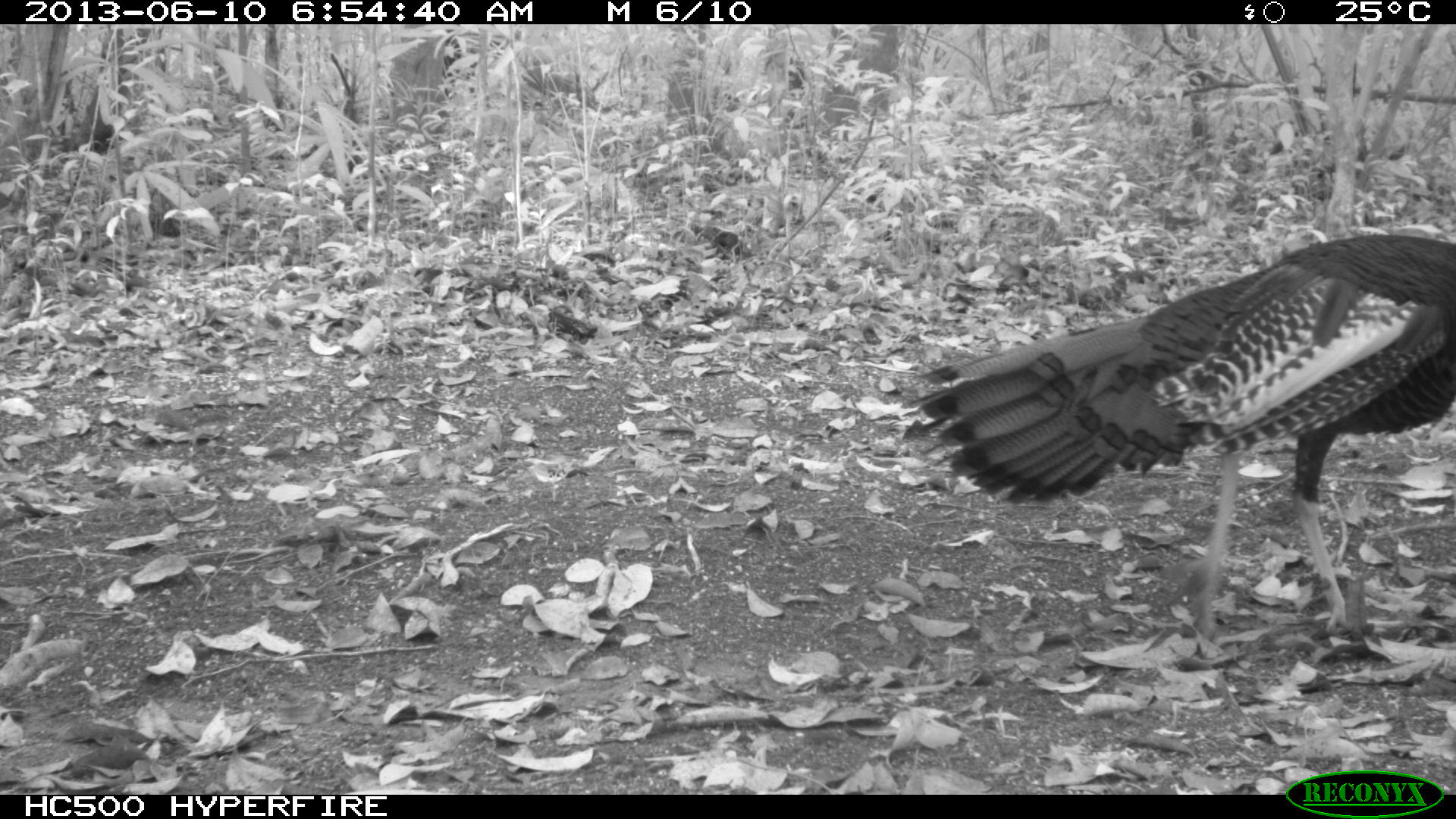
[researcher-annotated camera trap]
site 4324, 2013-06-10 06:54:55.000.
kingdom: Animalia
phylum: Chordata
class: Aves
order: Galliformes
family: Phasianidae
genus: Meleagris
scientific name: Meleagris ocellata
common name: ocellated turkey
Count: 1.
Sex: male.